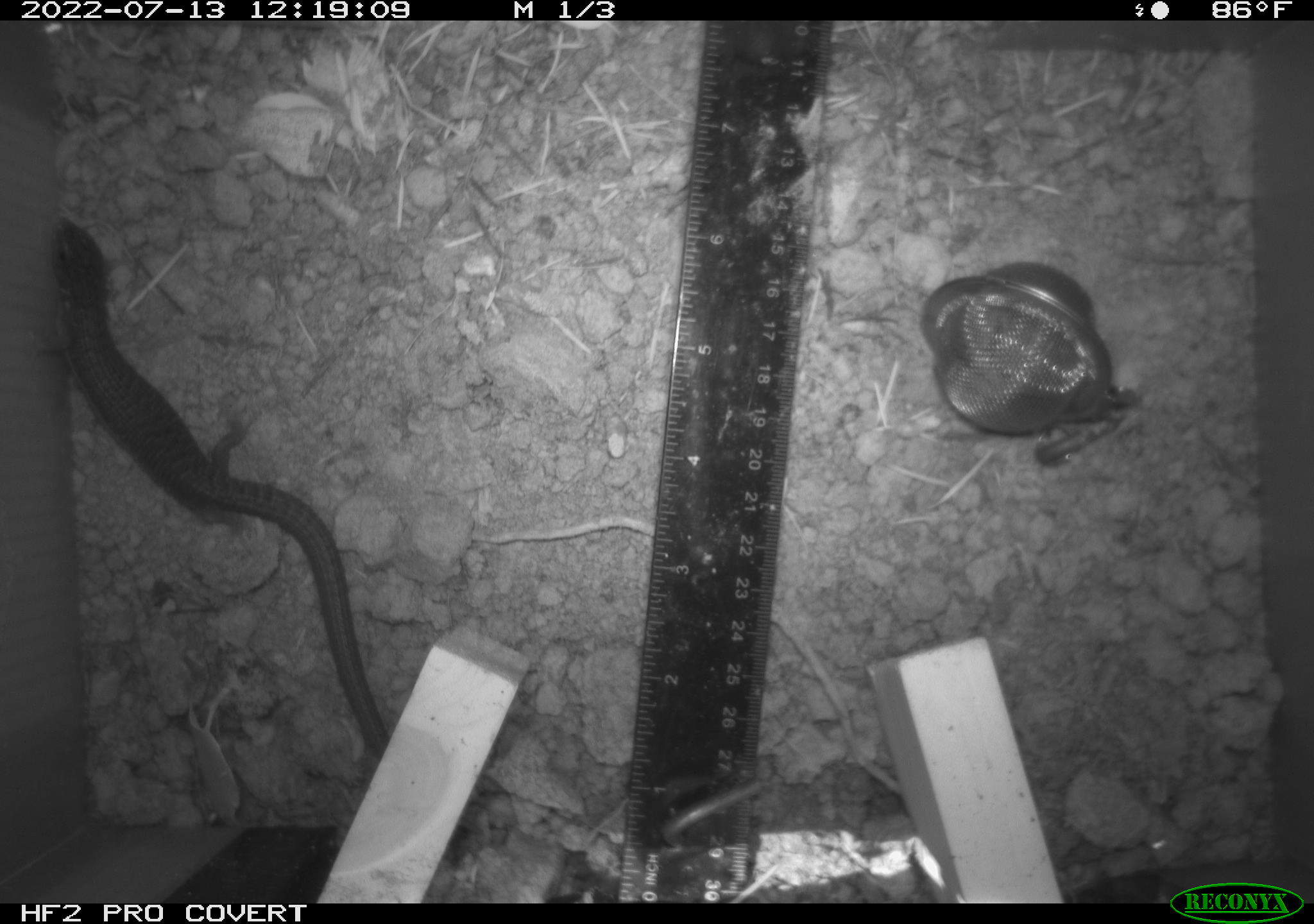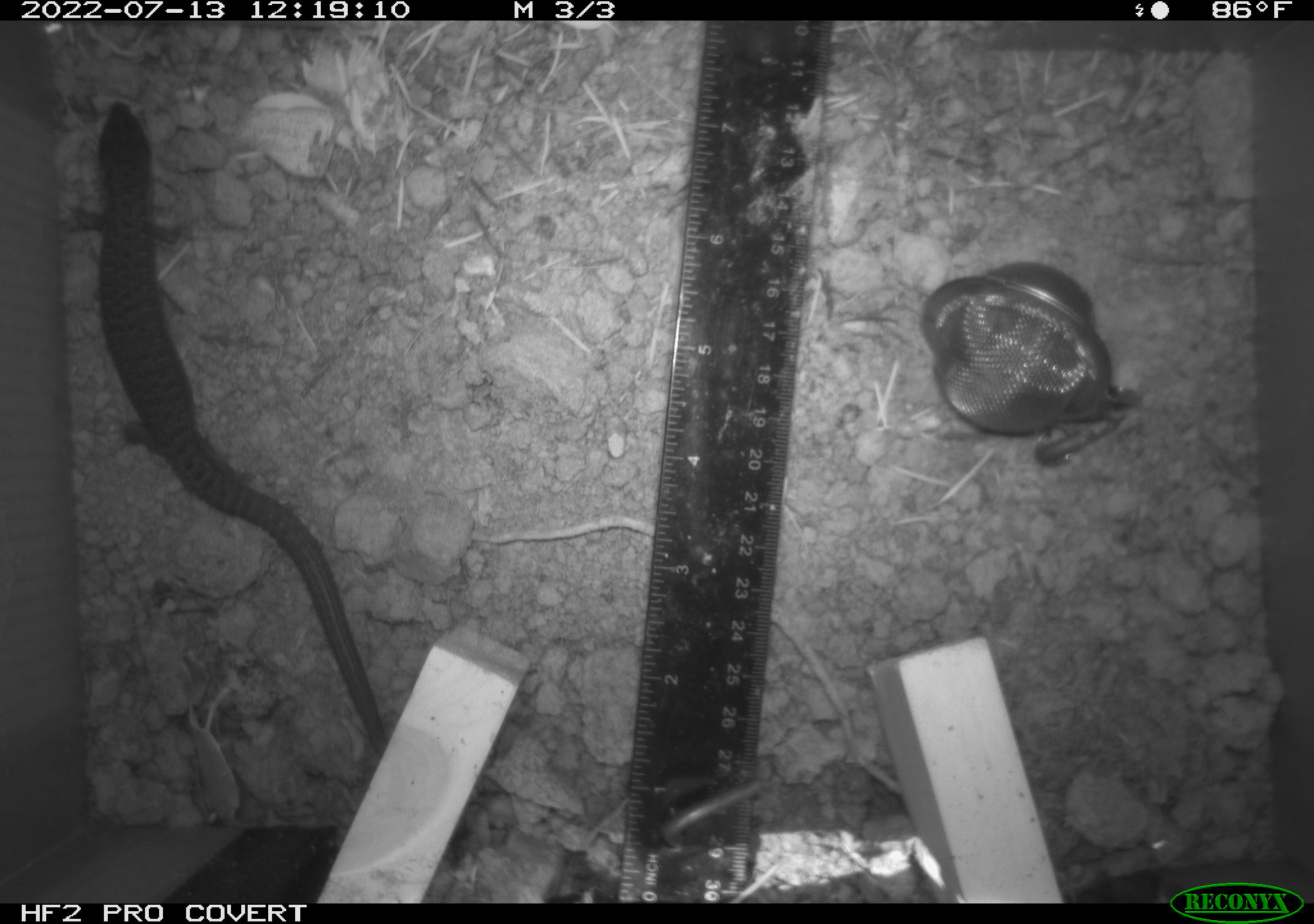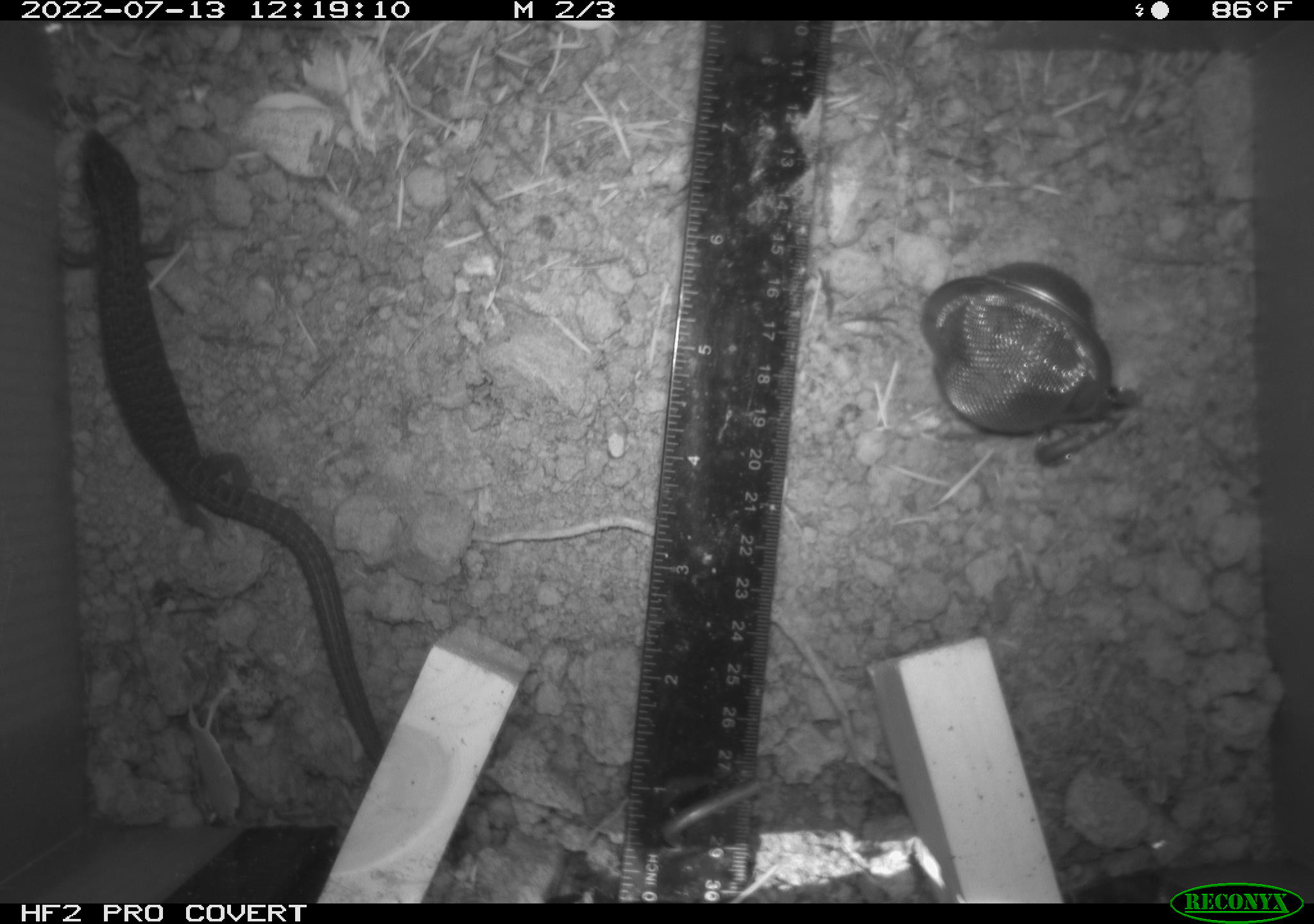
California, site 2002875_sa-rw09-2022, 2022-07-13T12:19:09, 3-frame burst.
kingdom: Animalia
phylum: Chordata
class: Reptilia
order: Squamata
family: Anguidae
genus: Elgaria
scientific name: Elgaria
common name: alligator lizards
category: elgaria species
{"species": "elgaria species (alligator lizards) (Elgaria)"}